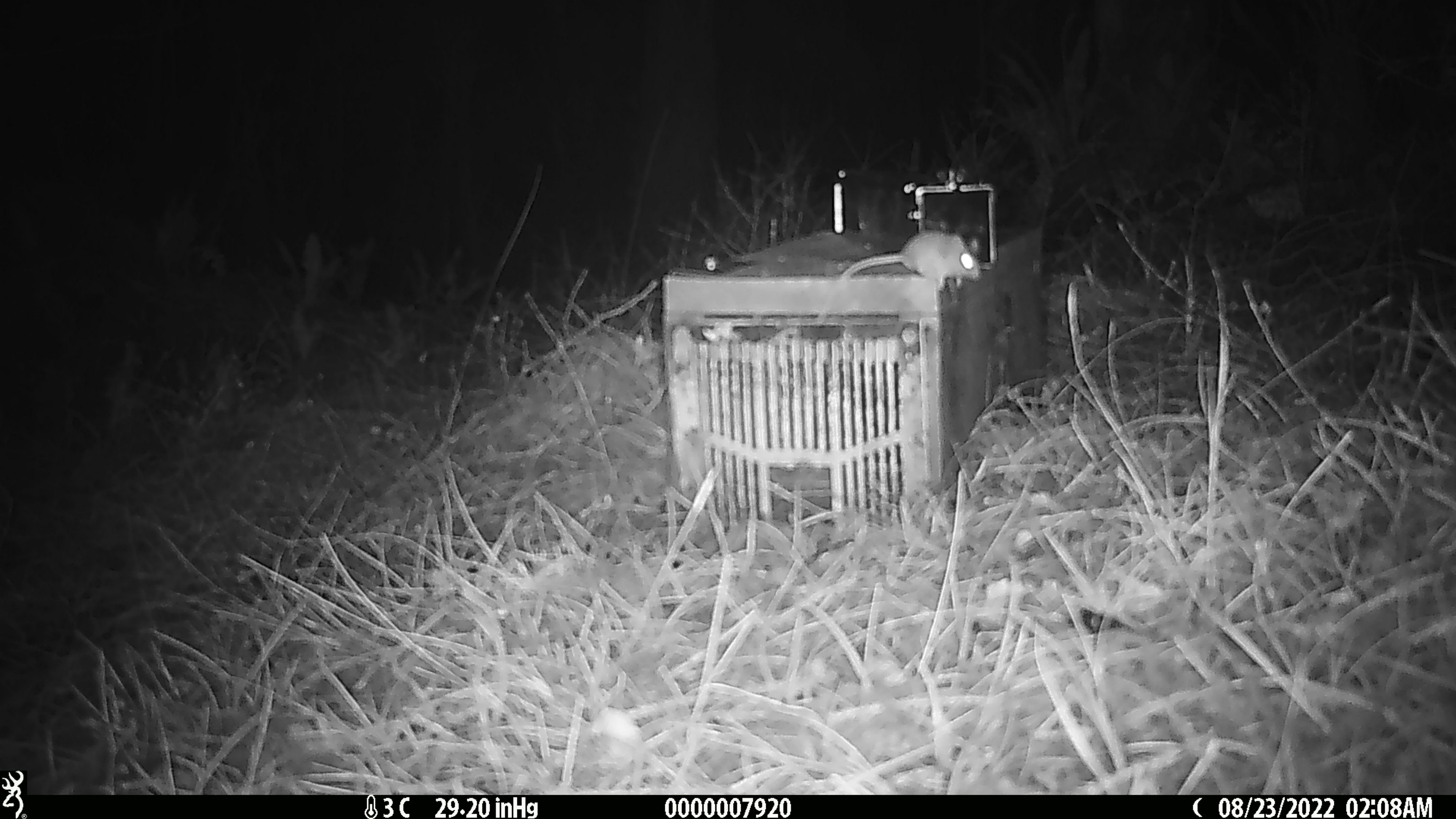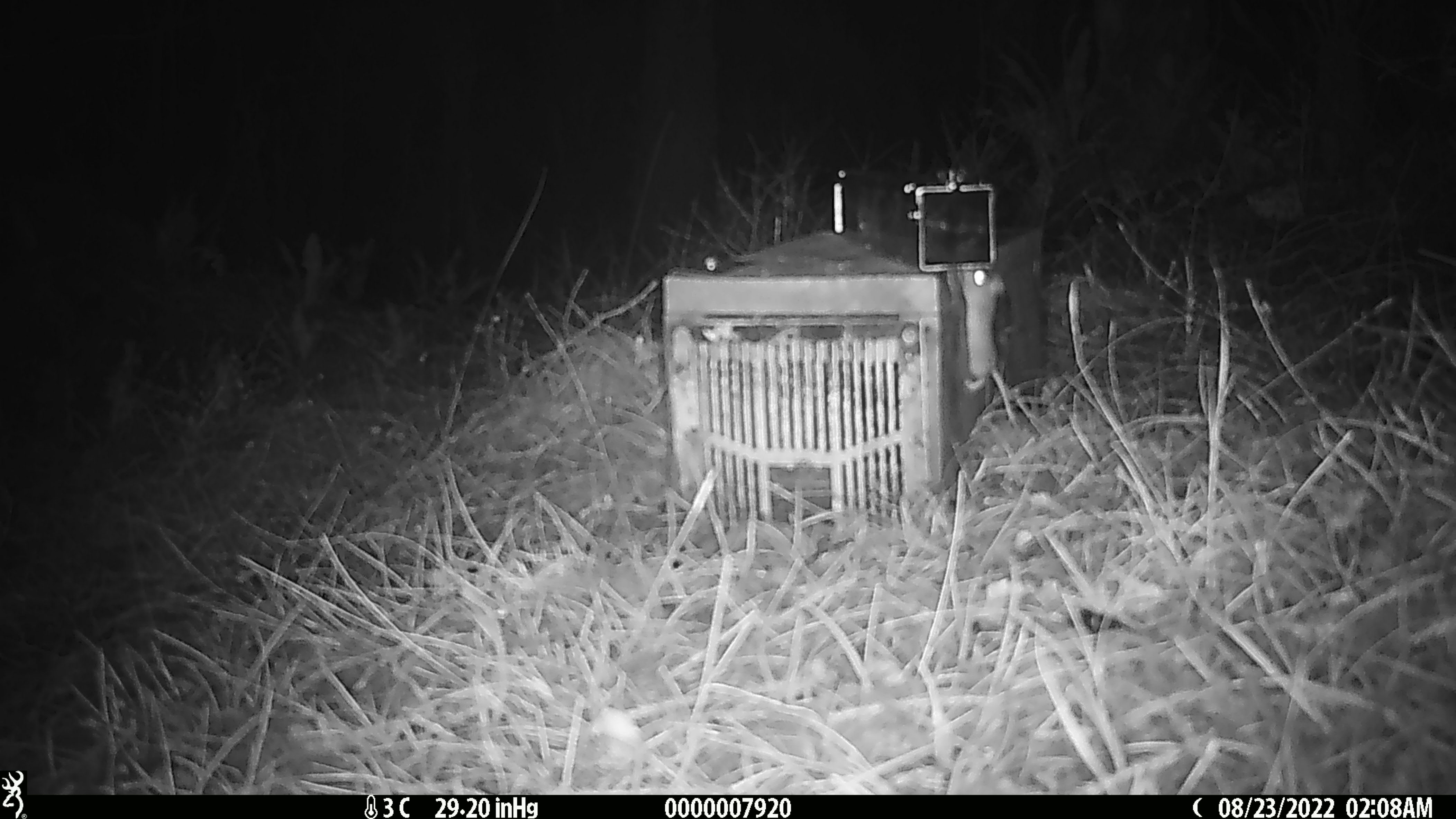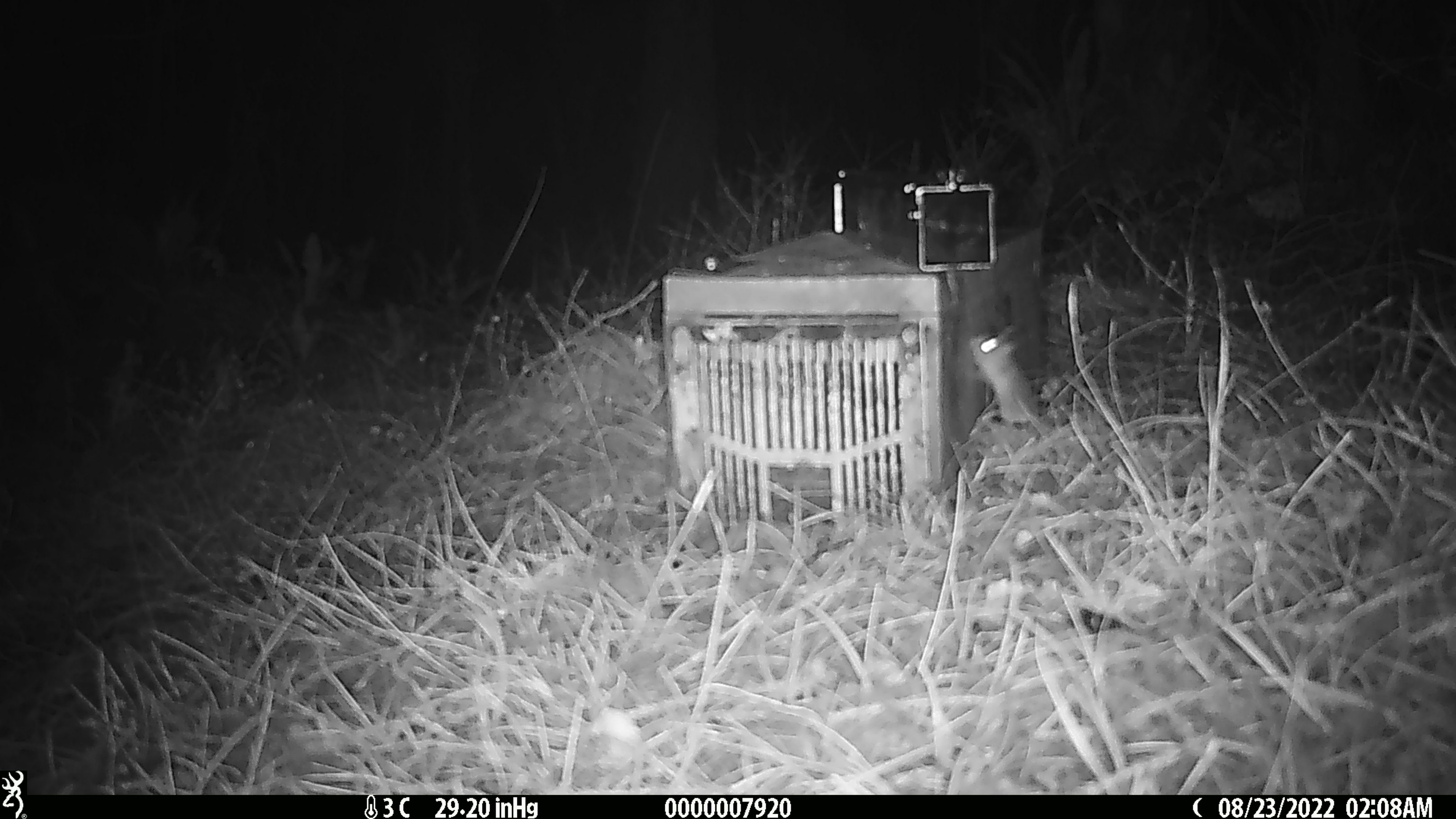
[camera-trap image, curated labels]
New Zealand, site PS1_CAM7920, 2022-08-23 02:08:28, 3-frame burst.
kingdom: Animalia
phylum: Chordata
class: Mammalia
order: Rodentia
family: Muridae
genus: Mus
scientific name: Mus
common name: mouse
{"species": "mouse (Mus)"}